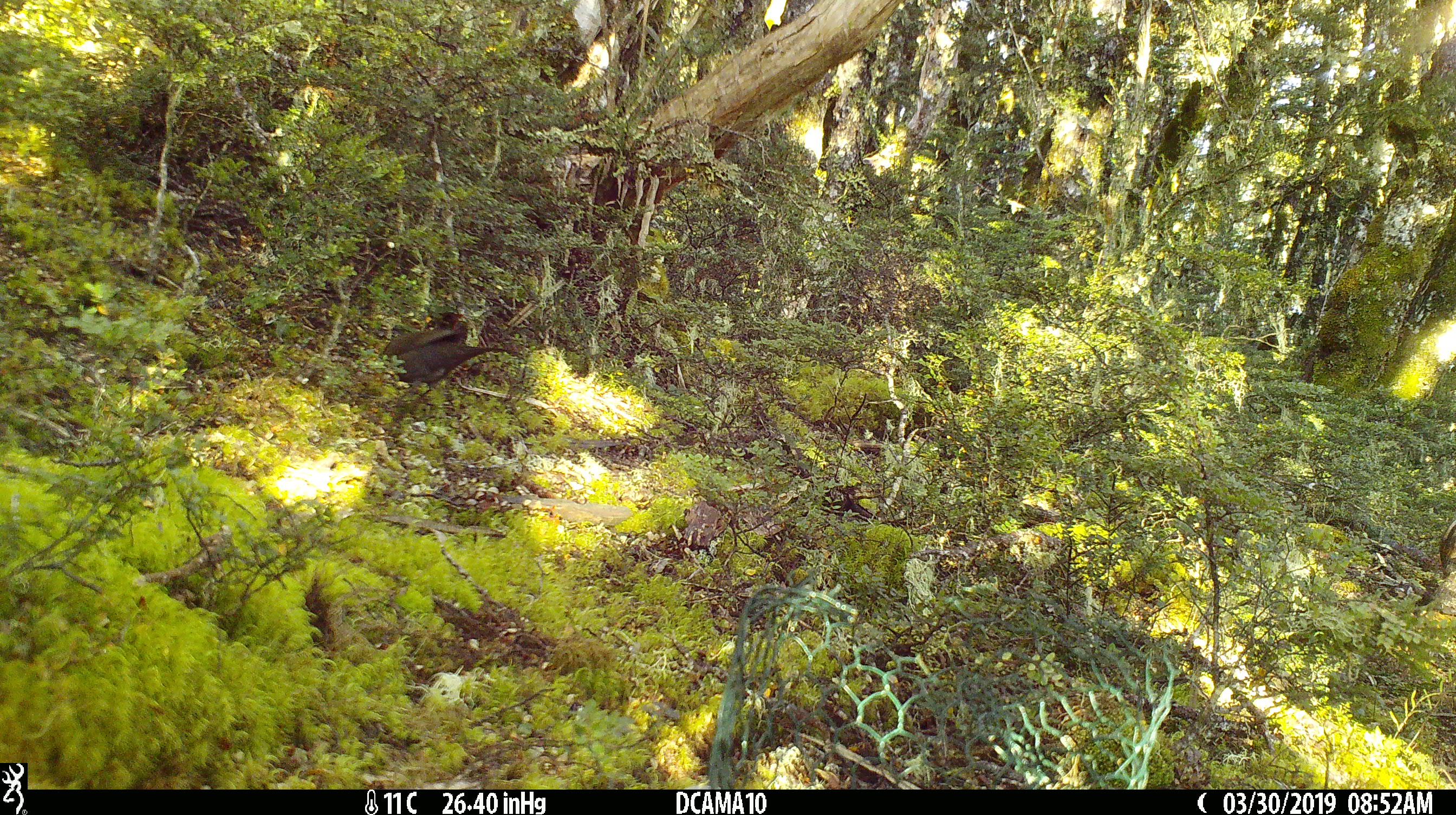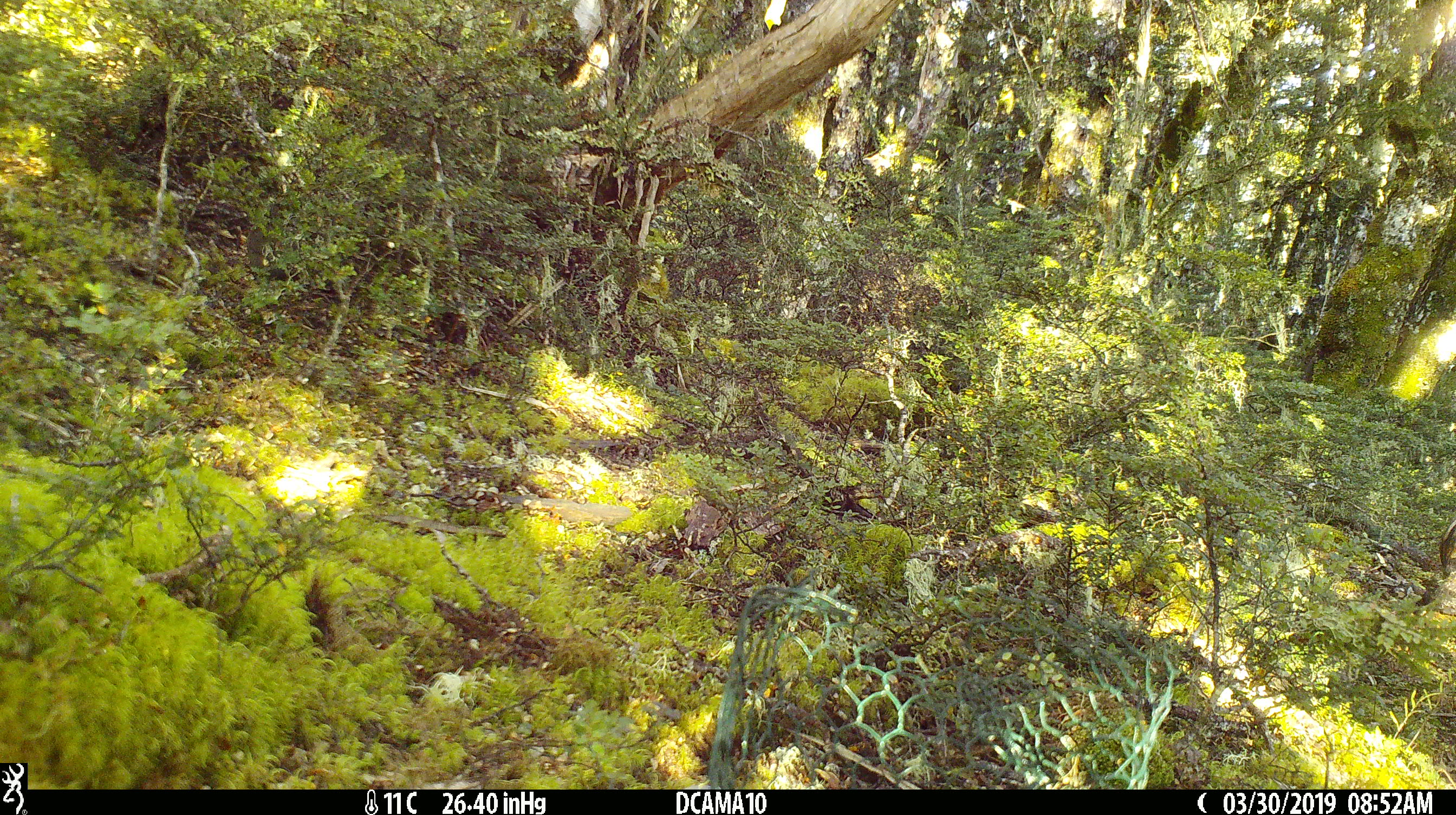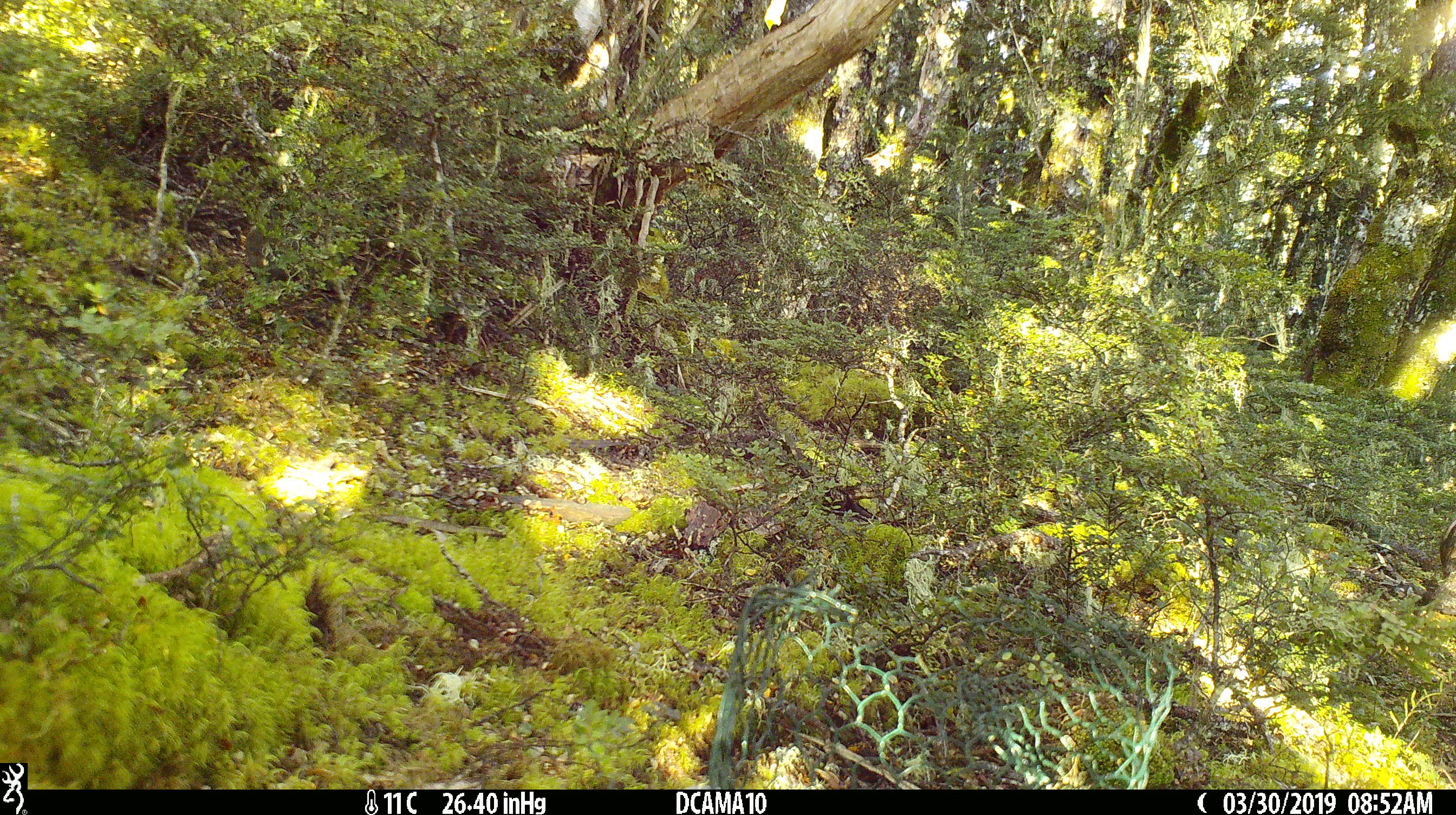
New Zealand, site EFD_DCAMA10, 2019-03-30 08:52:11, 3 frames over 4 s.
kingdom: Animalia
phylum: Chordata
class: Aves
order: Passeriformes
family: Turdidae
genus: Turdus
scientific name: Turdus merula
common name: eurasian blackbird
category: blackbird